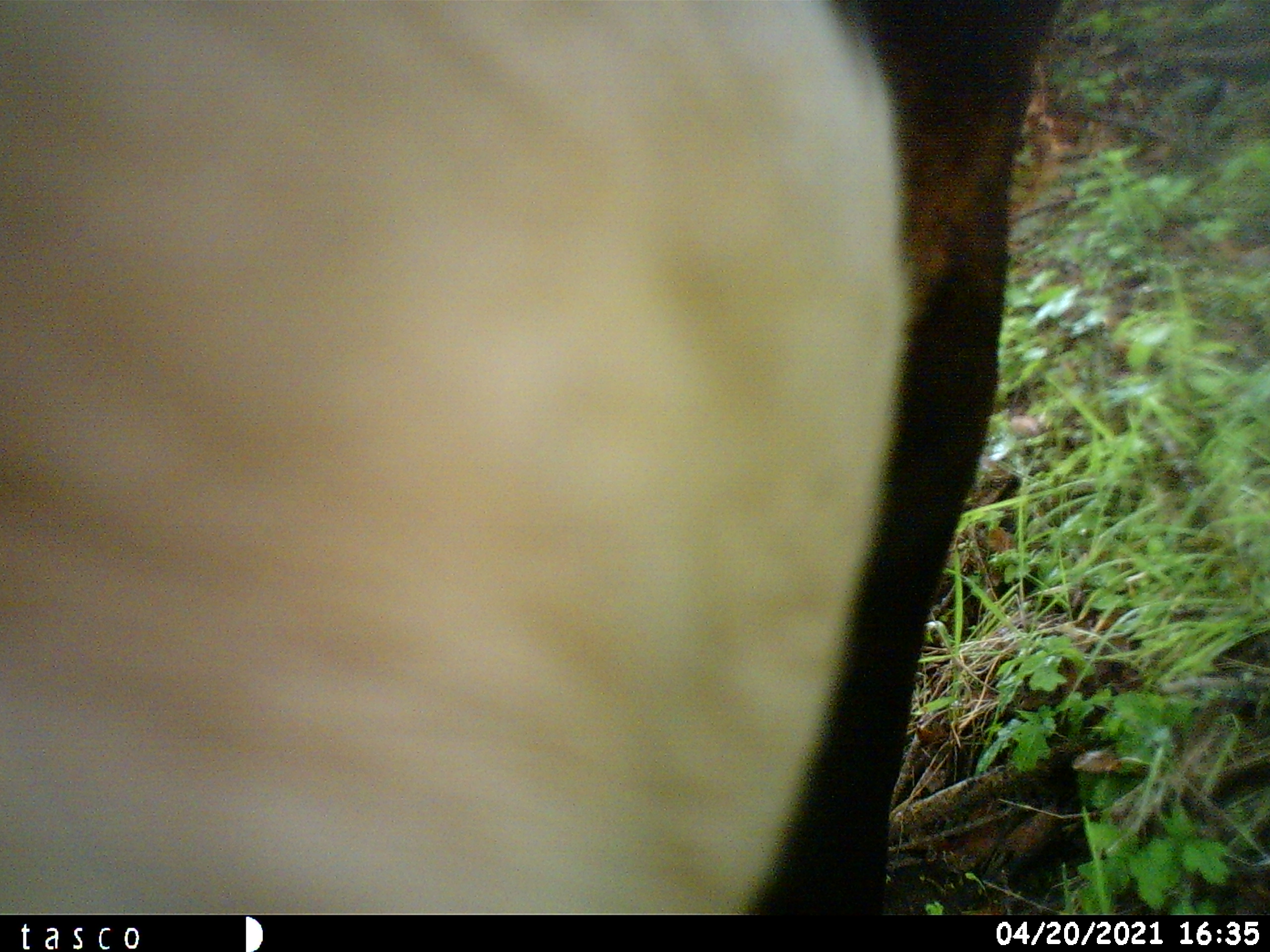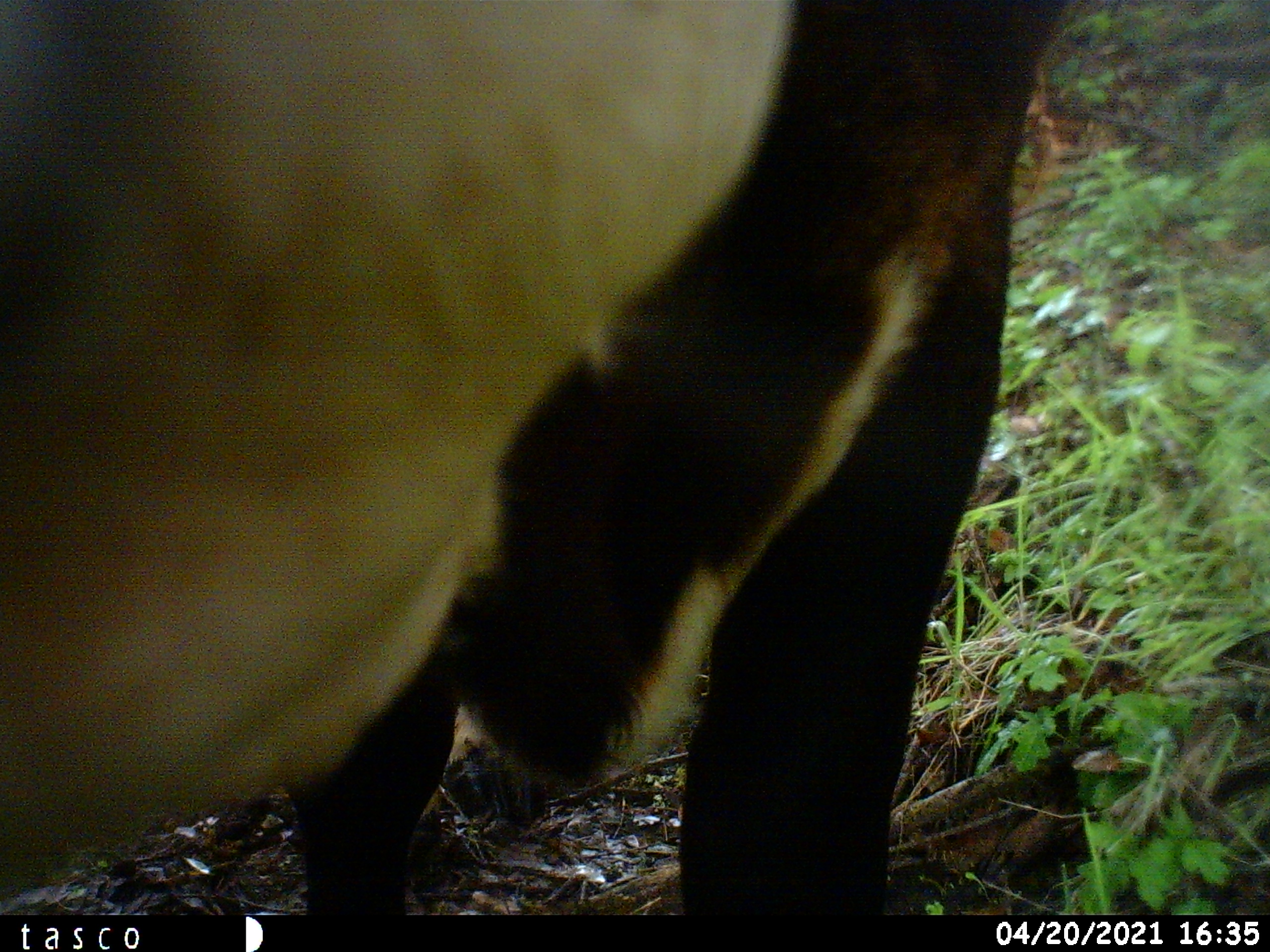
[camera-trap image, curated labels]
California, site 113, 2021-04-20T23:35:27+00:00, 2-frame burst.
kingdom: Animalia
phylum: Chordata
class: Mammalia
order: Artiodactyla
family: Bovidae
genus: Bos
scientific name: Bos taurus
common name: domestic cattle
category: cattle